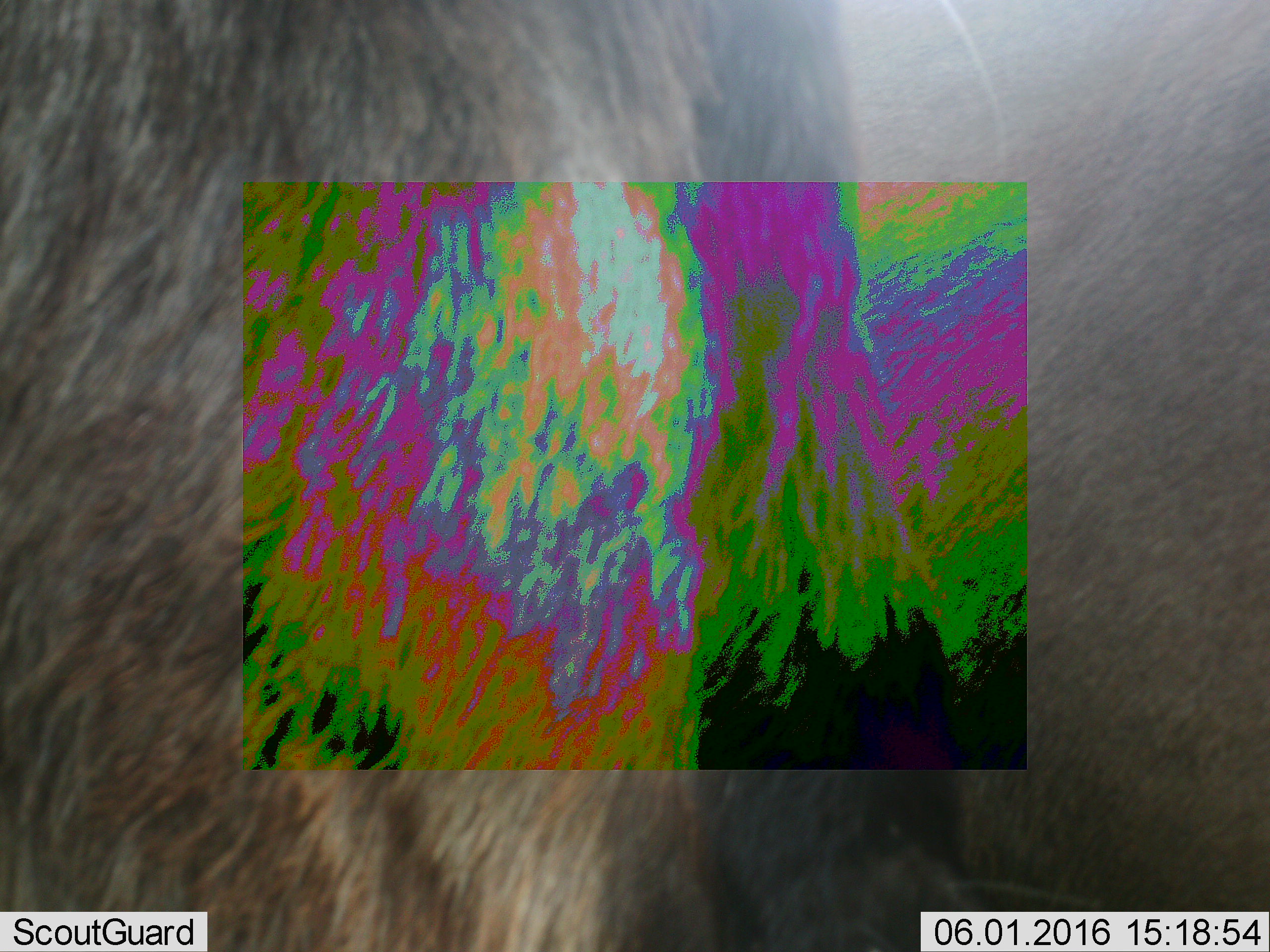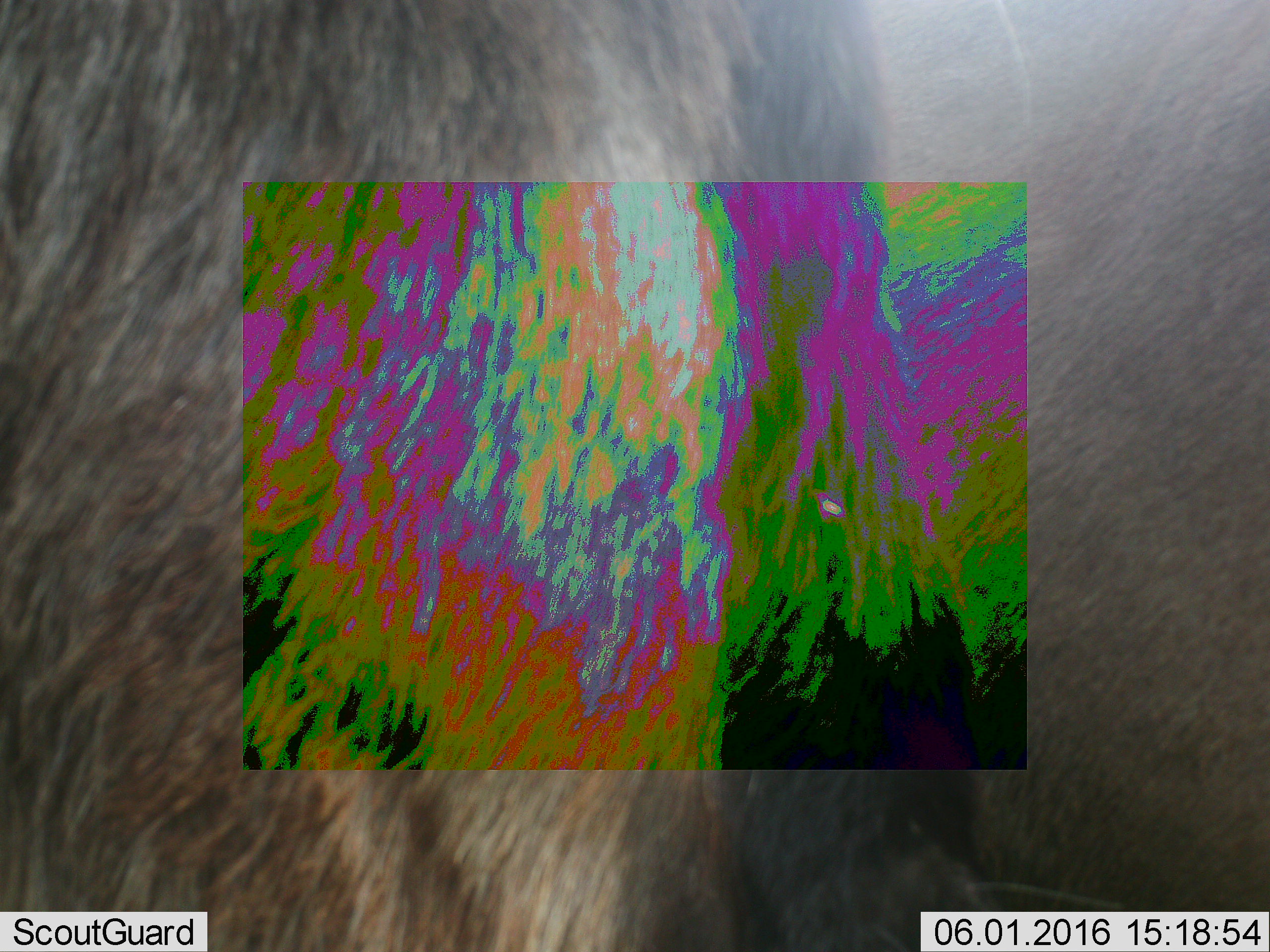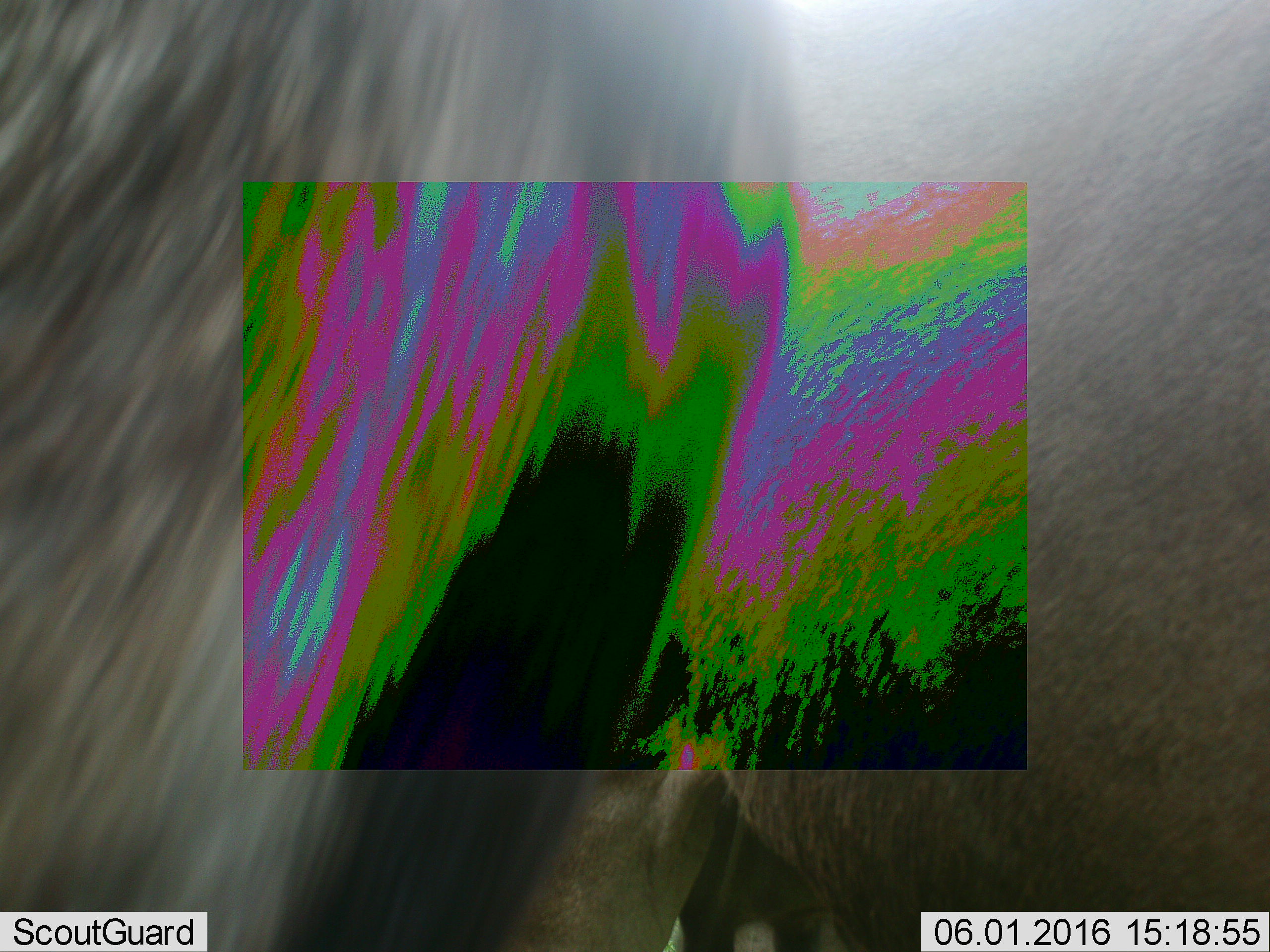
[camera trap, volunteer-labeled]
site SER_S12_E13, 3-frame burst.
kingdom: Animalia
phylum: Chordata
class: Mammalia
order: Artiodactyla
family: Bovidae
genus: Connochaetes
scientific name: Connochaetes taurinus taurinus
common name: blue wildebeest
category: wildebeestblue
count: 1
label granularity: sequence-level